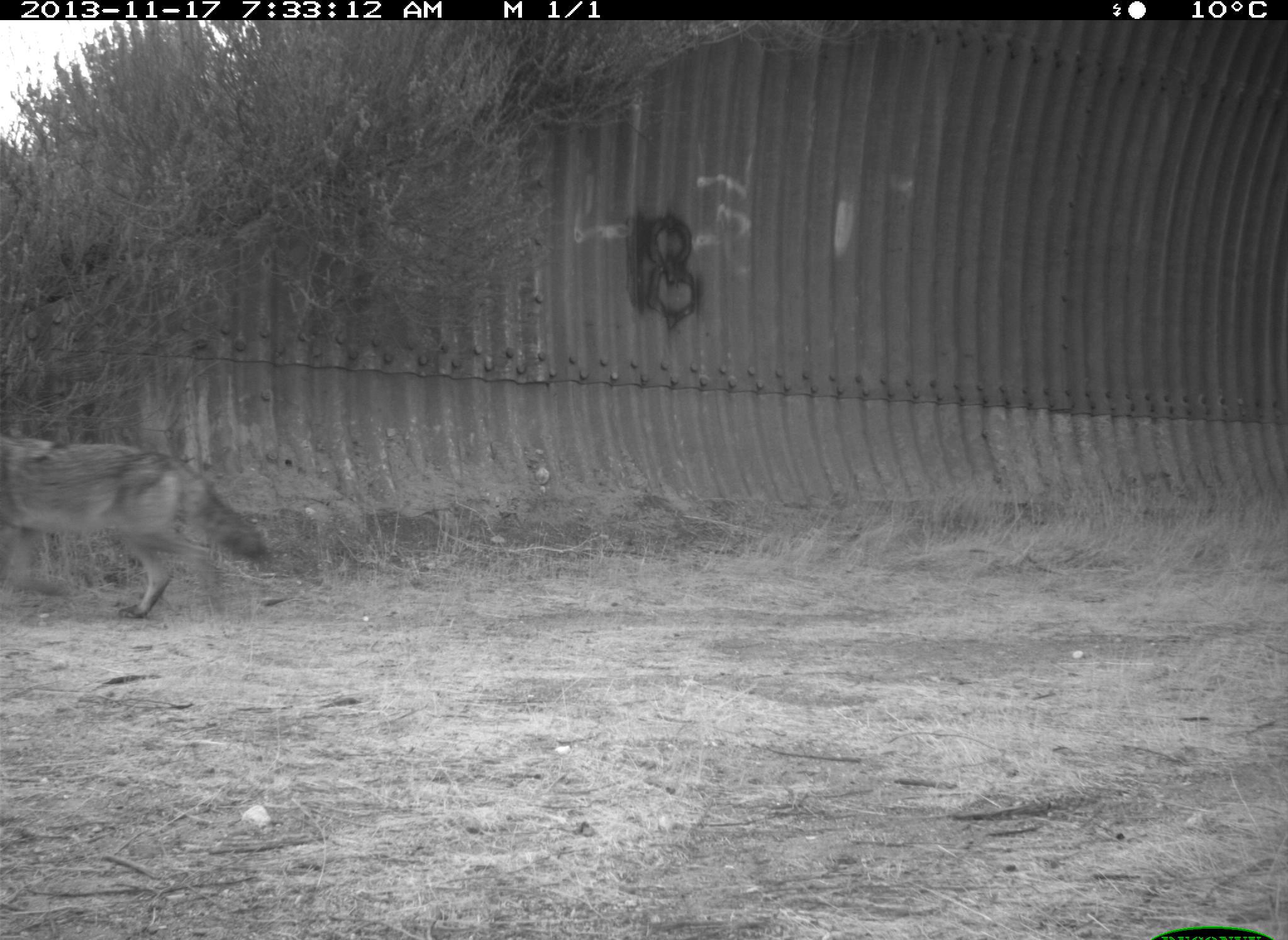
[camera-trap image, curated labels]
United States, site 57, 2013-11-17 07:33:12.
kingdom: Animalia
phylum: Chordata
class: Mammalia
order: Carnivora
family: Canidae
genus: Canis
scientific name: Canis latrans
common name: coyote